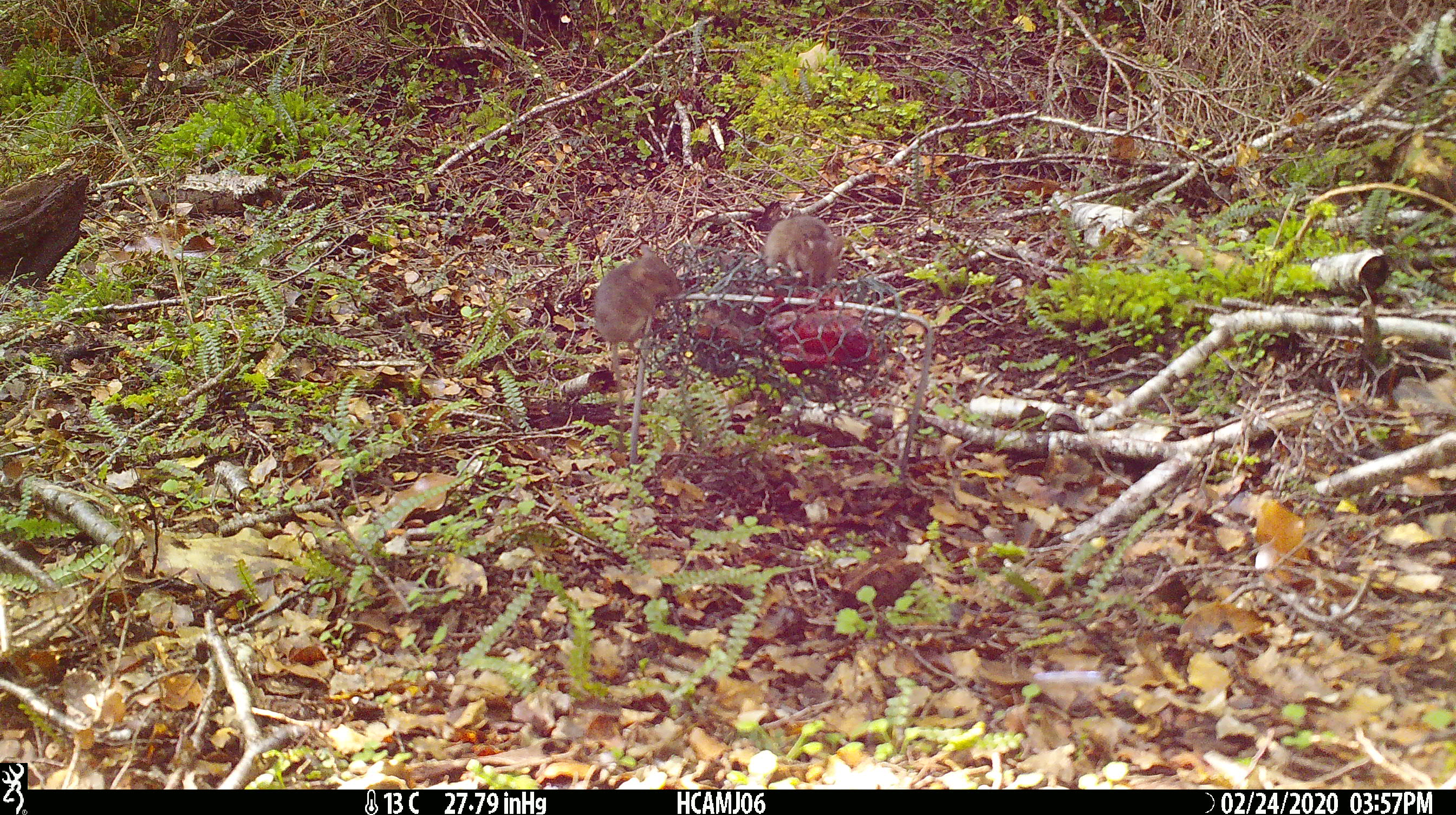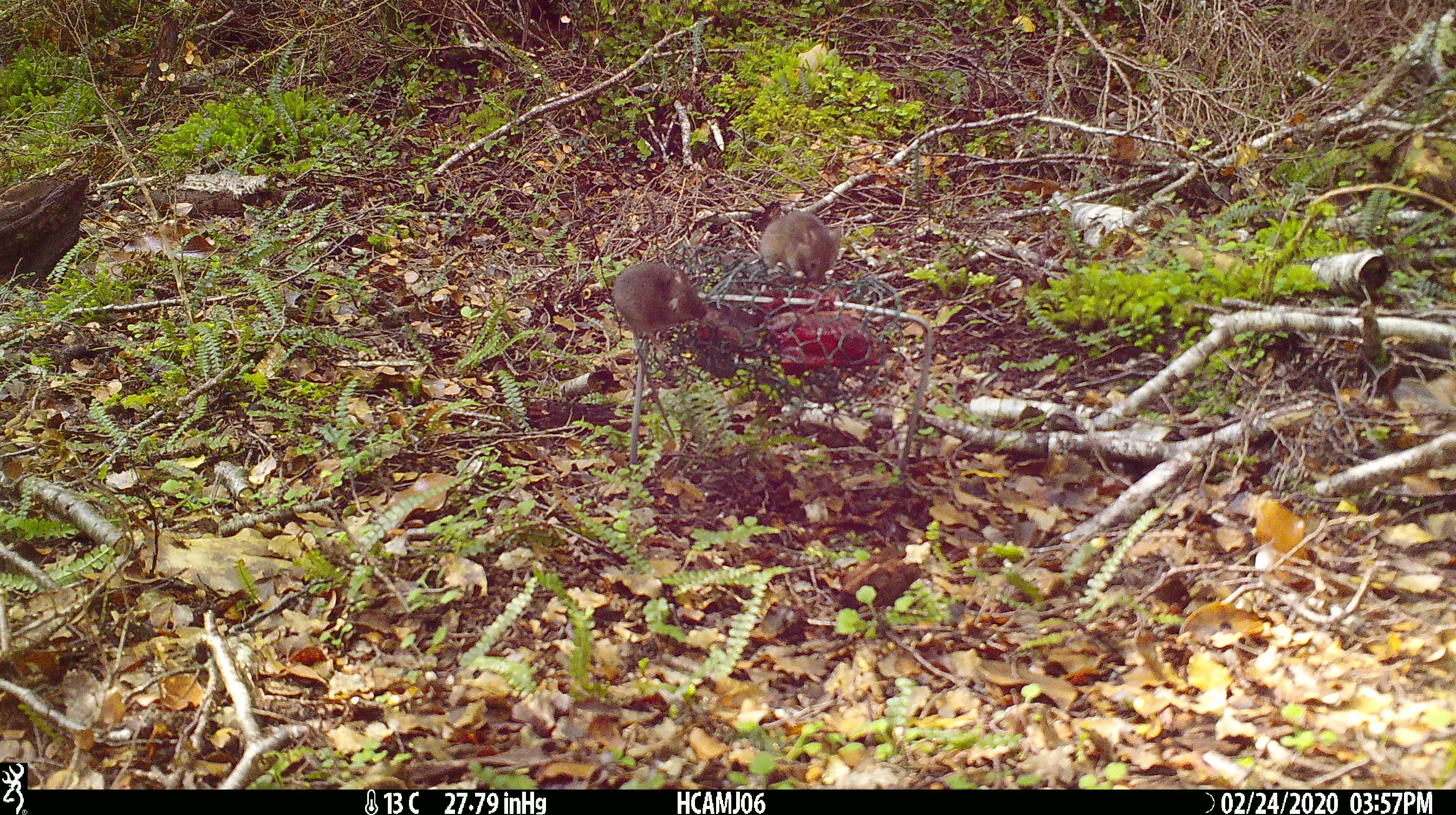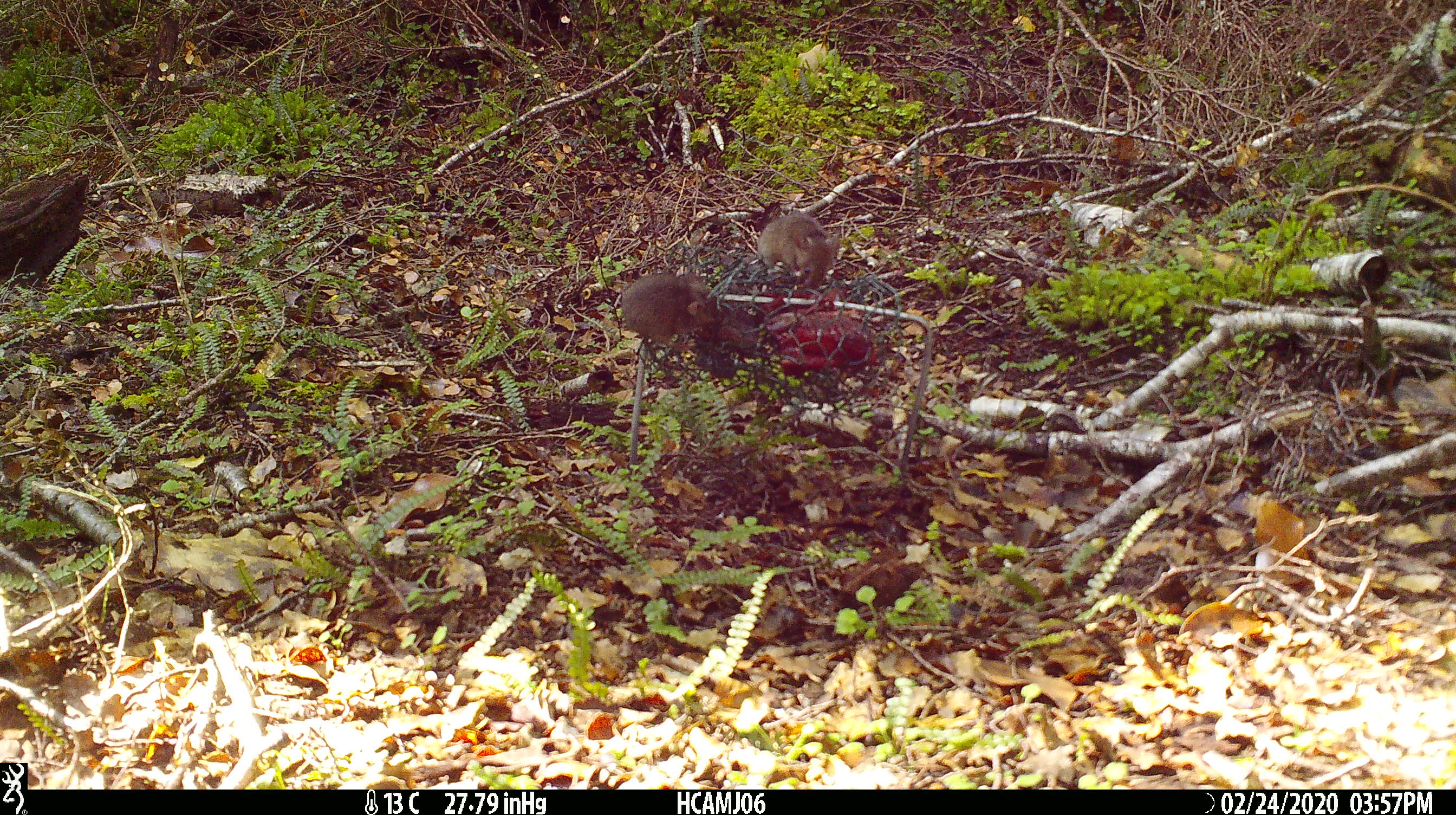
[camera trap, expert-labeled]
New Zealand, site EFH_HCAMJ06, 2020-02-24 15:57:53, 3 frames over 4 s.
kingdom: Animalia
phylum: Chordata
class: Mammalia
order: Rodentia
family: Muridae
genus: Mus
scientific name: Mus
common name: mouse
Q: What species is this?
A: Mouse (Mus).